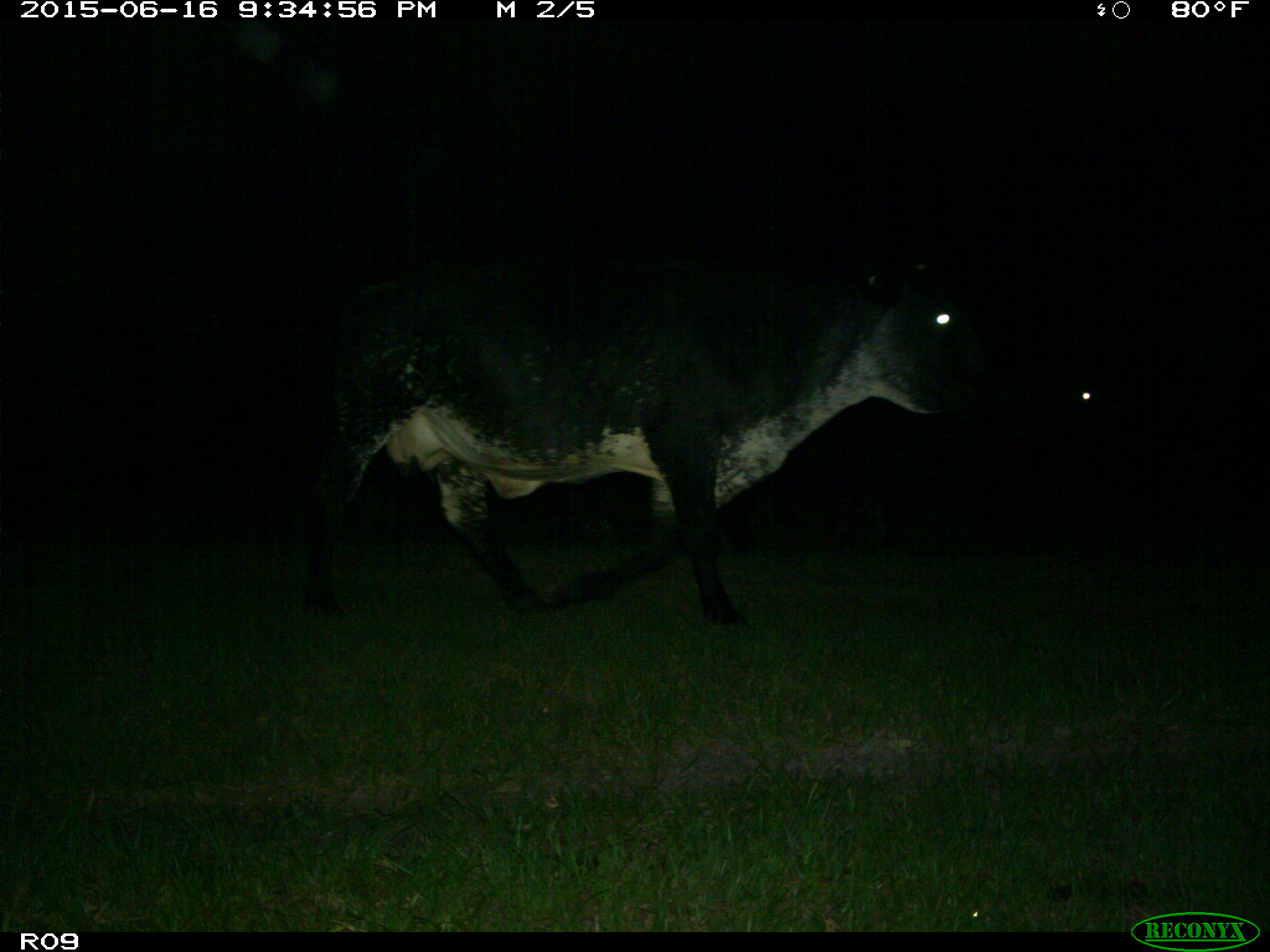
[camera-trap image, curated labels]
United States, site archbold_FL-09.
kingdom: Animalia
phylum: Chordata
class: Mammalia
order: Artiodactyla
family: Bovidae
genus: Bos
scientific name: Bos taurus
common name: domestic cow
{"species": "Bos taurus (domestic cow)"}